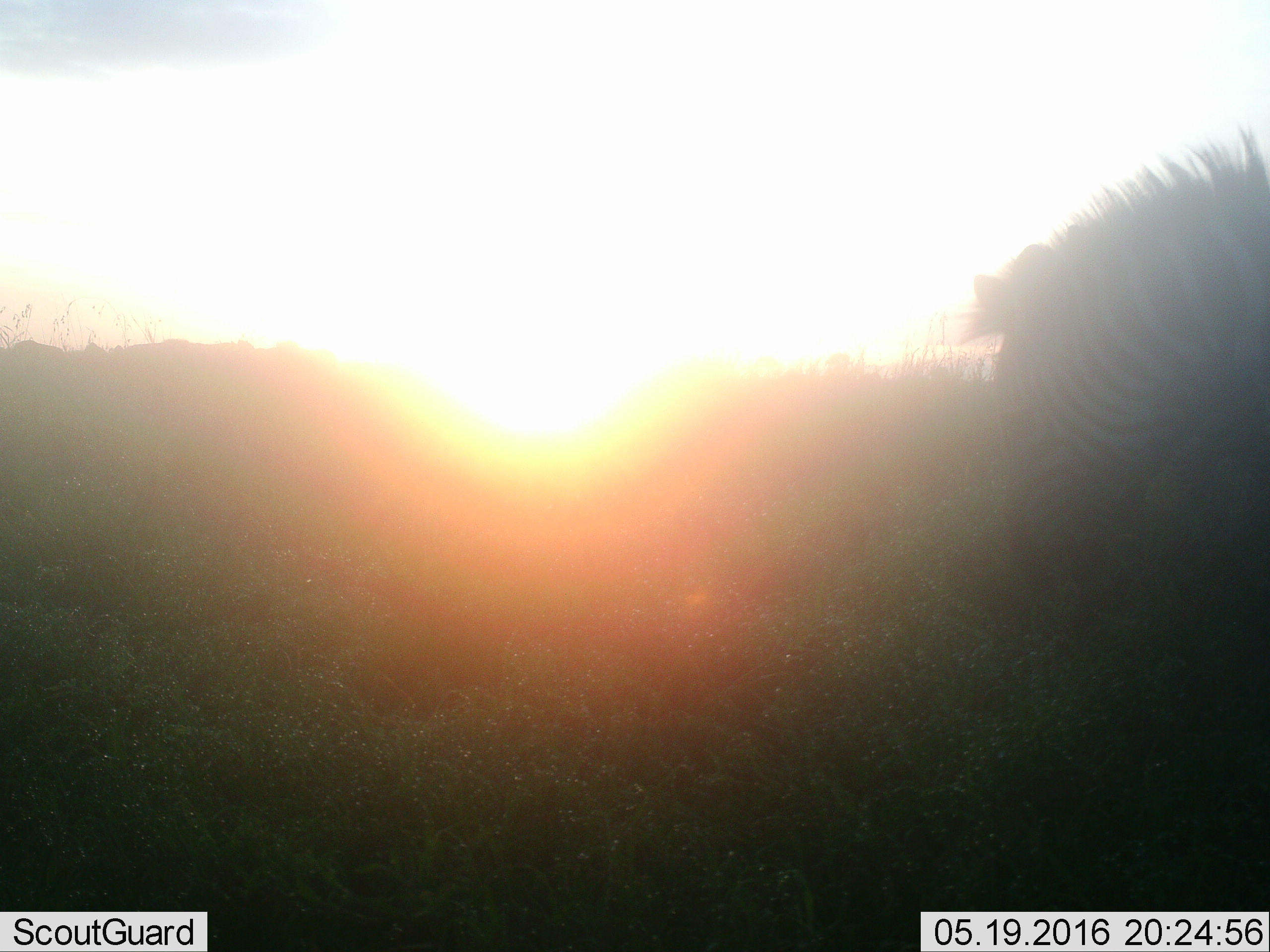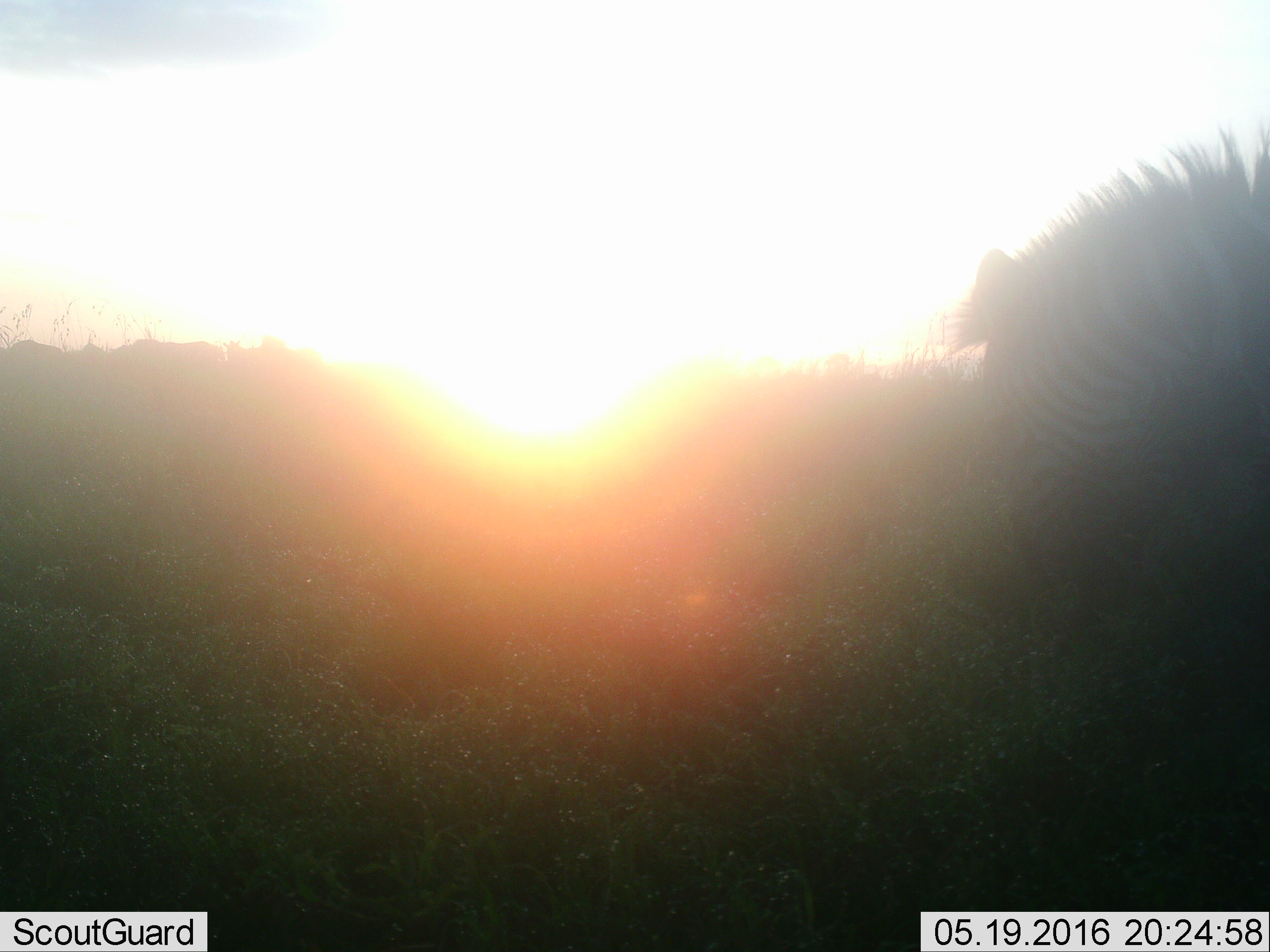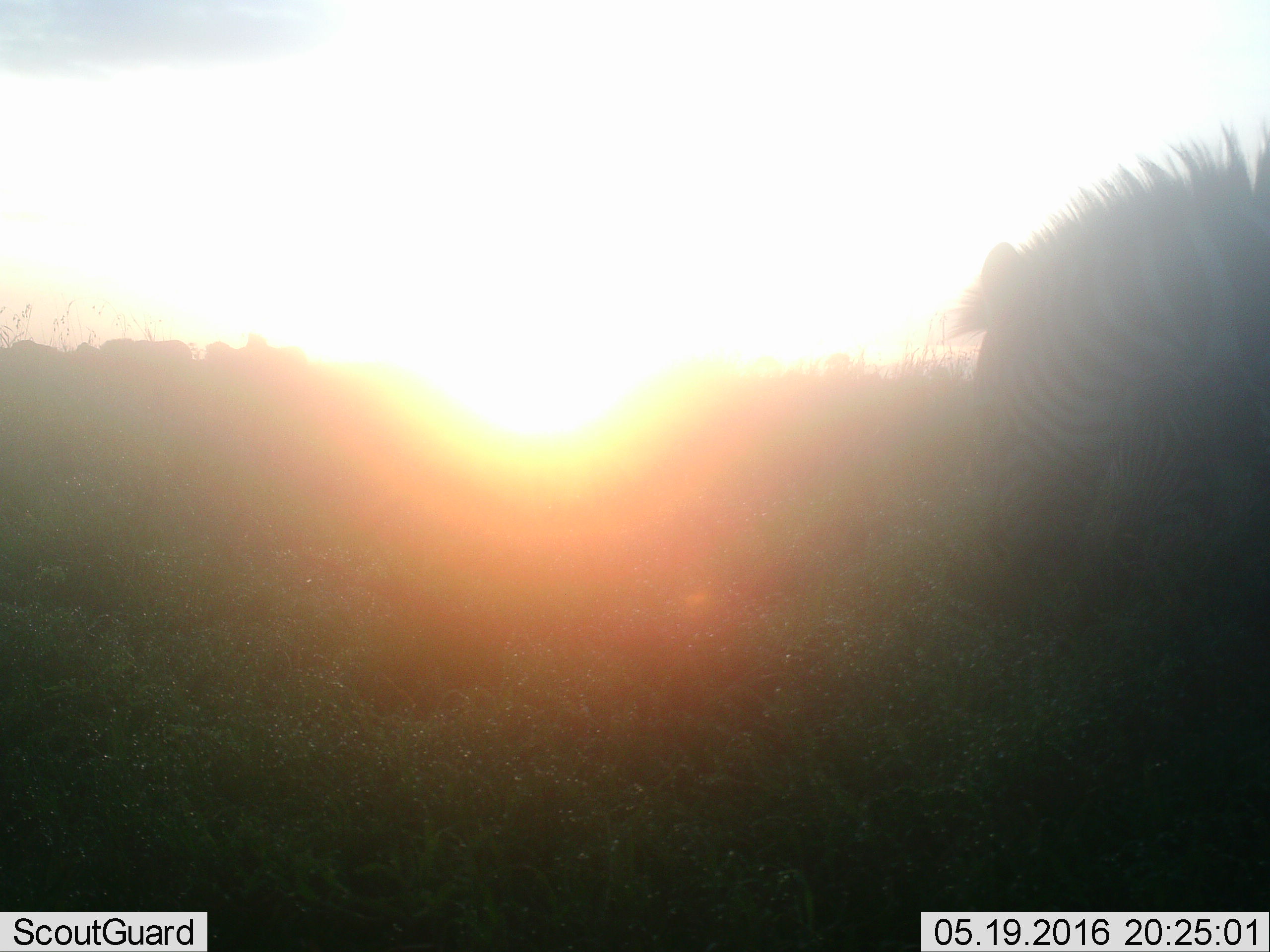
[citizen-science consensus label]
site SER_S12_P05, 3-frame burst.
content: unidentified animal